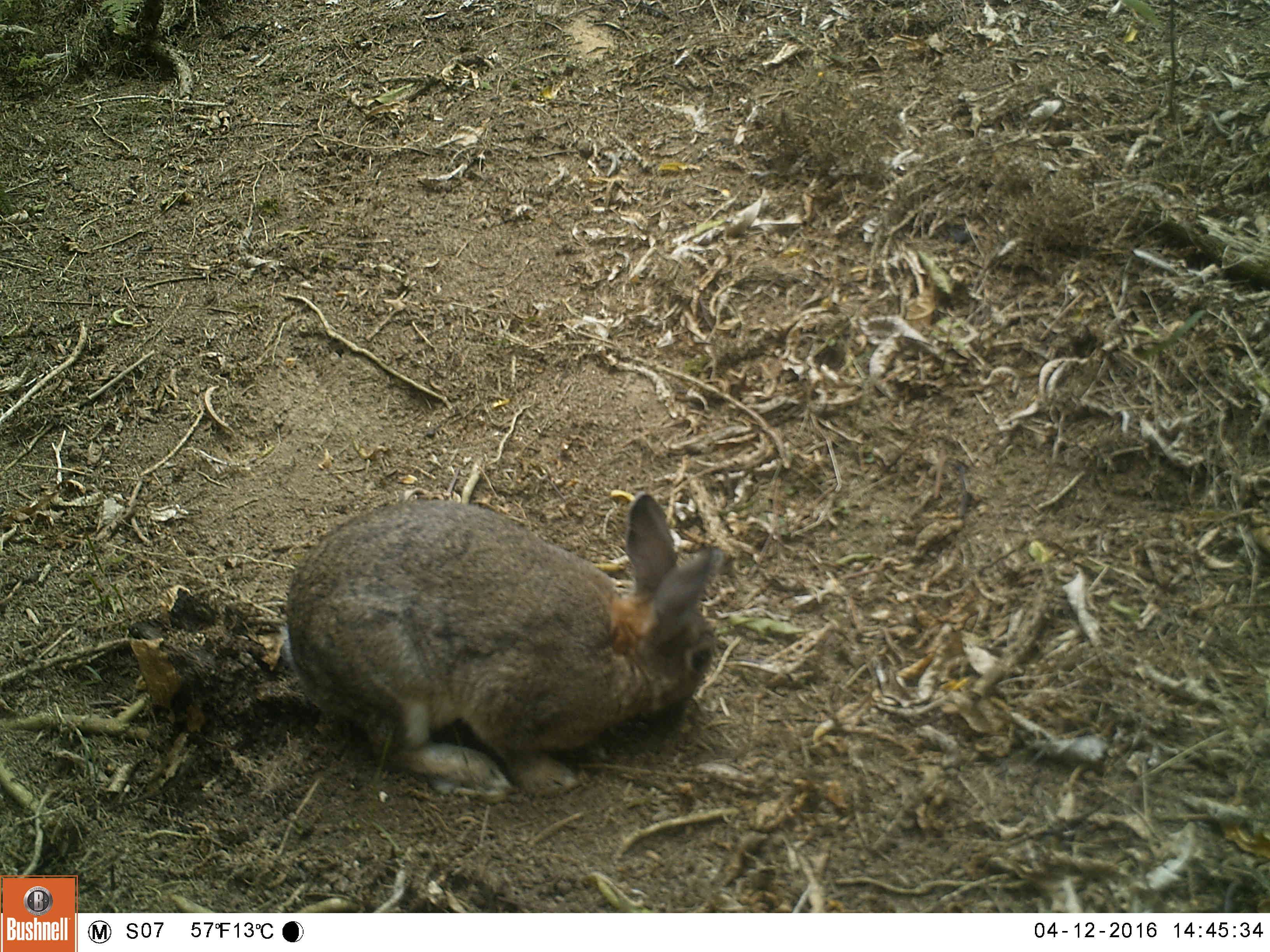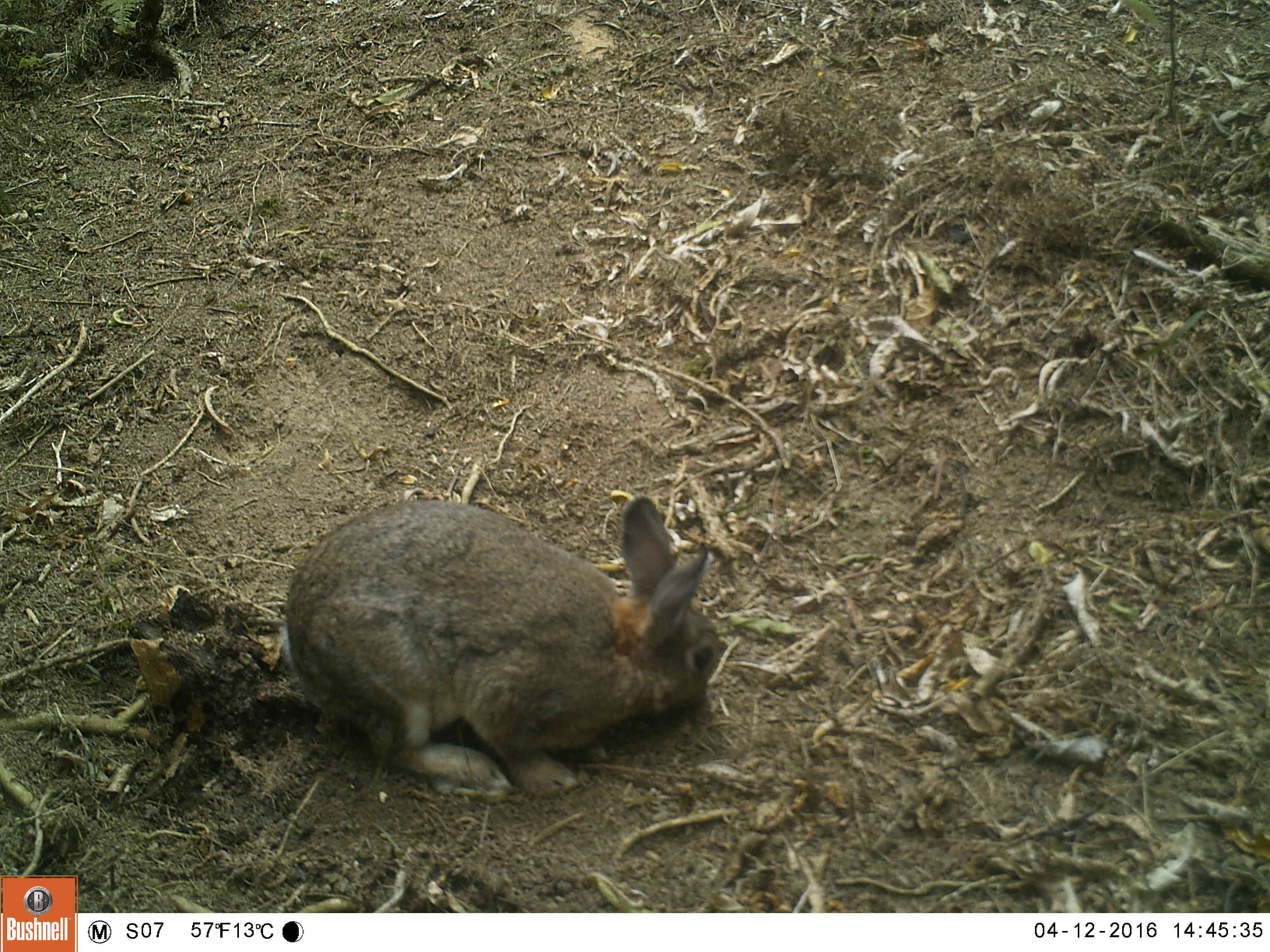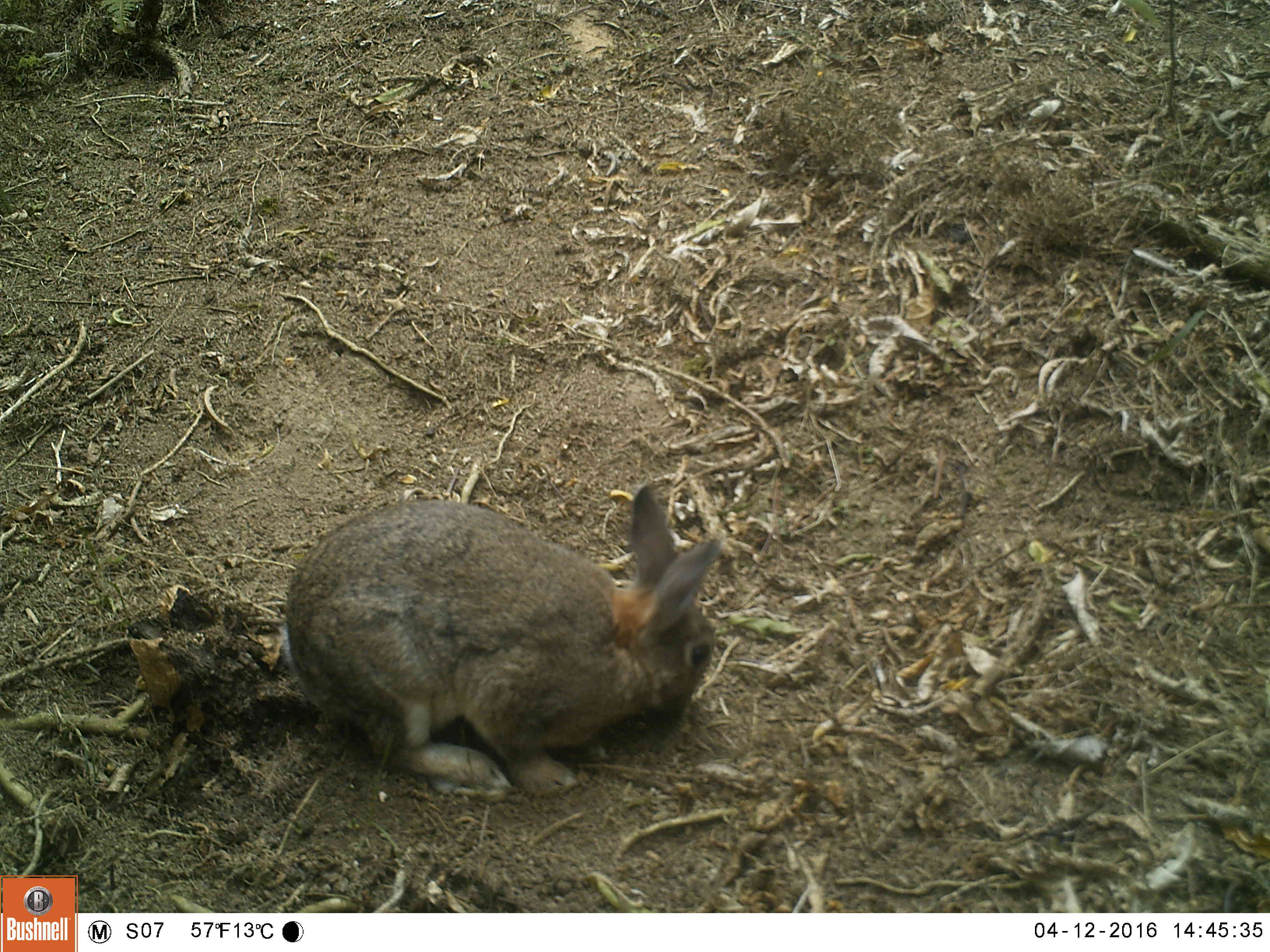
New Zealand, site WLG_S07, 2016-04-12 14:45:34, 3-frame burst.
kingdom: Animalia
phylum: Chordata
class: Mammalia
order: Lagomorpha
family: Leporidae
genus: Oryctolagus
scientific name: Oryctolagus cuniculus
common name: european rabbit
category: rabbit